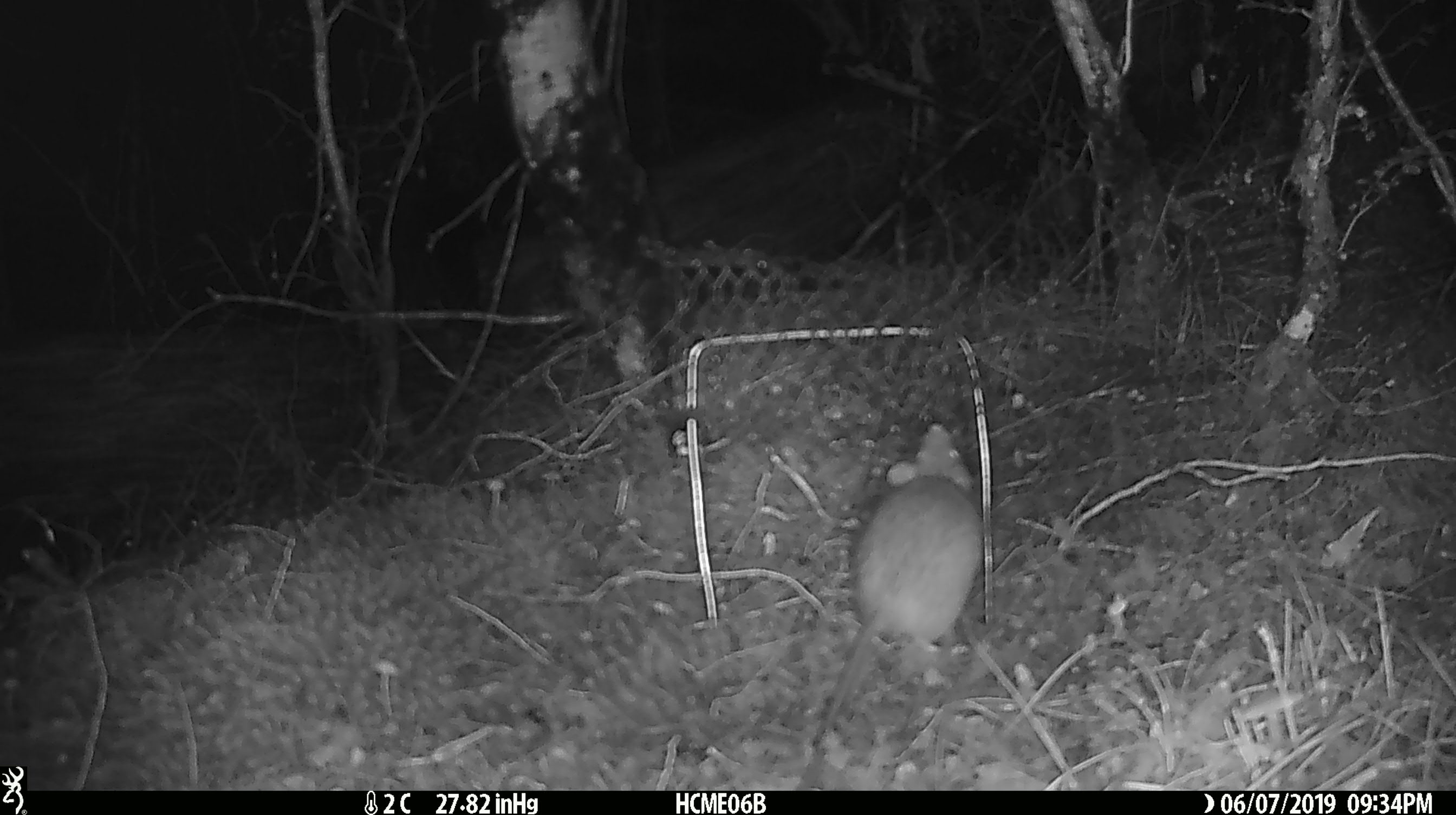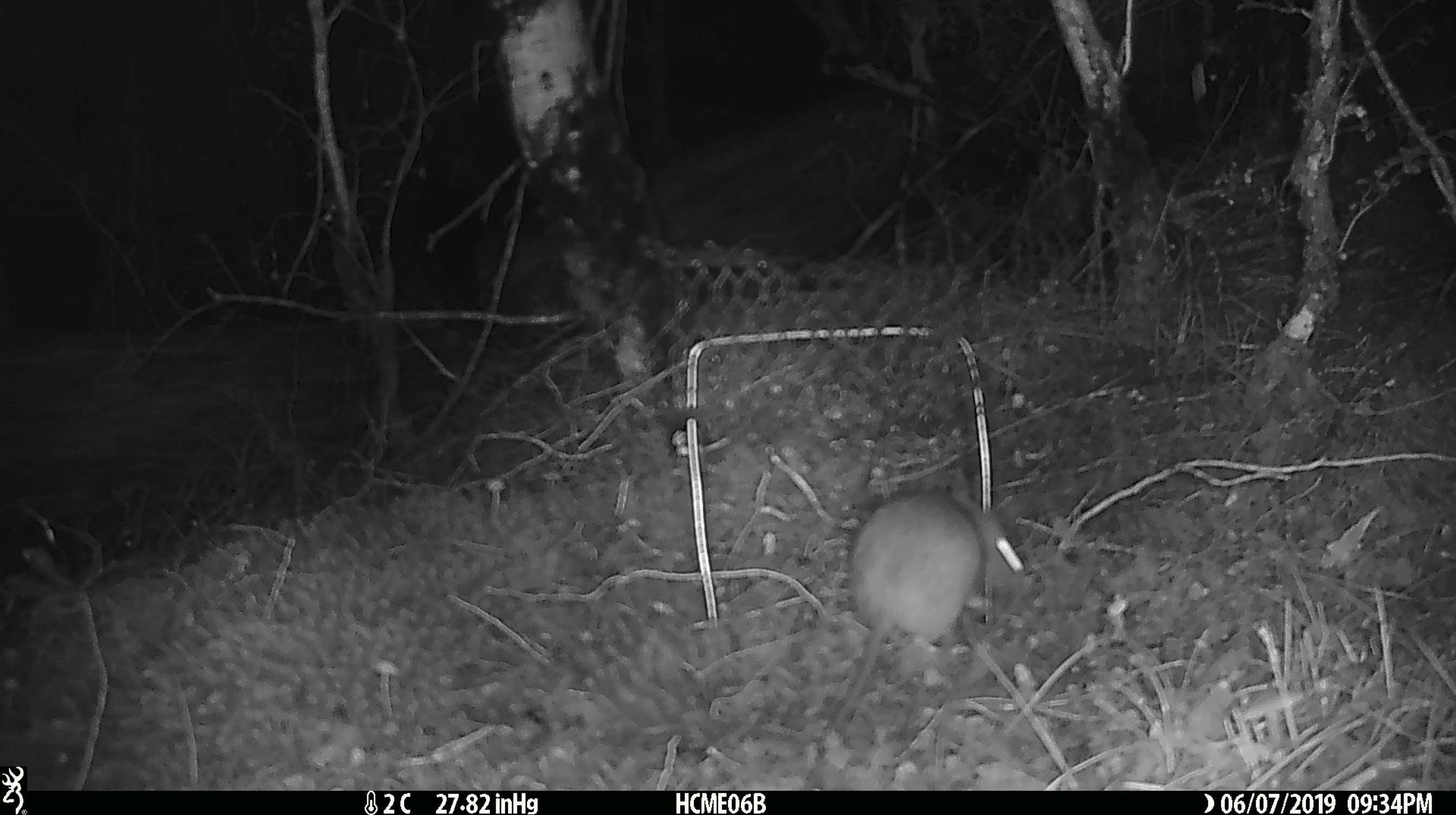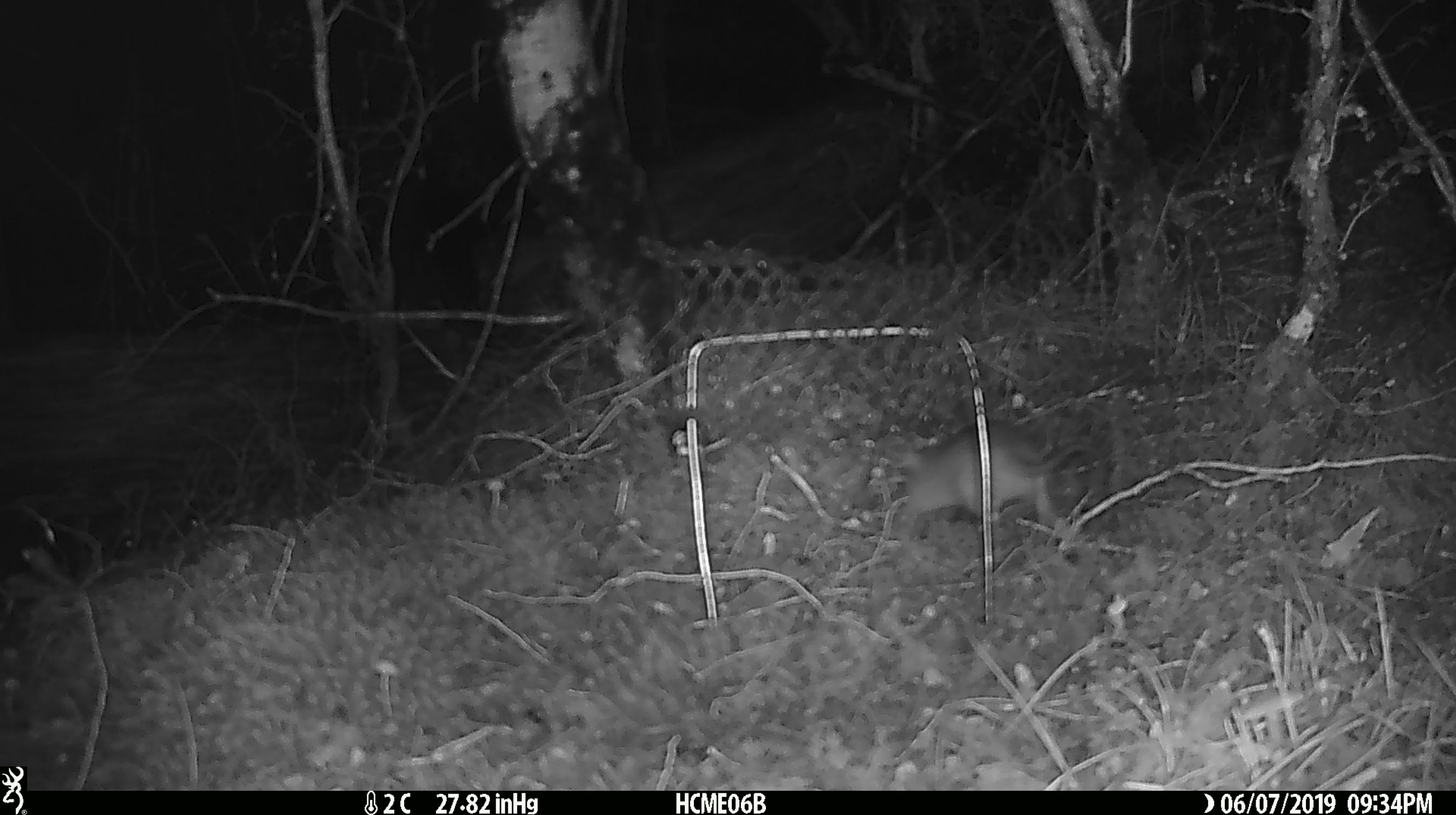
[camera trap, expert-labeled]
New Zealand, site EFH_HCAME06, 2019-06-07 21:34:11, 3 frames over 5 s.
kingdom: Animalia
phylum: Chordata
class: Mammalia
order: Rodentia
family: Muridae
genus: Rattus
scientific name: Rattus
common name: rat